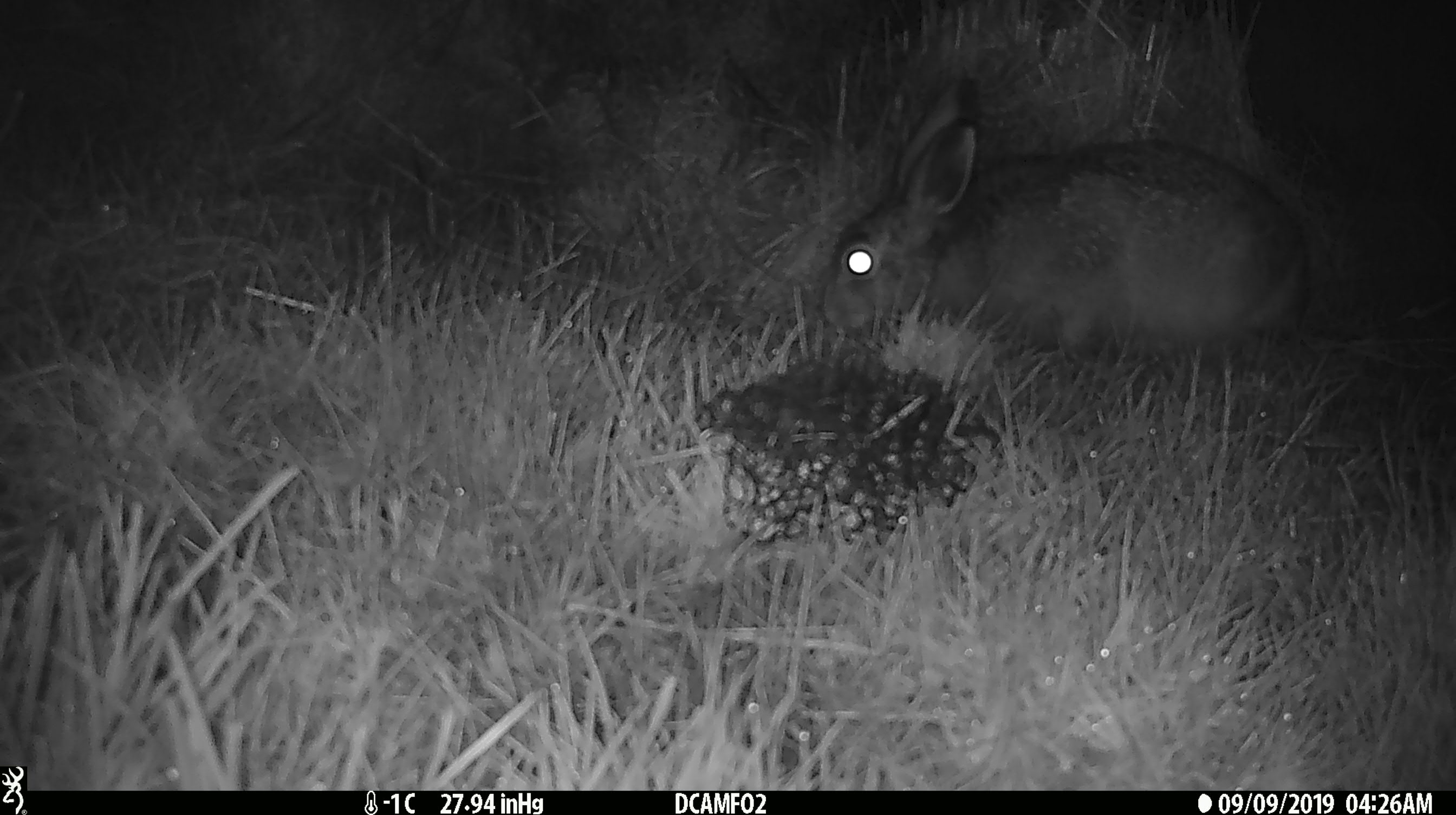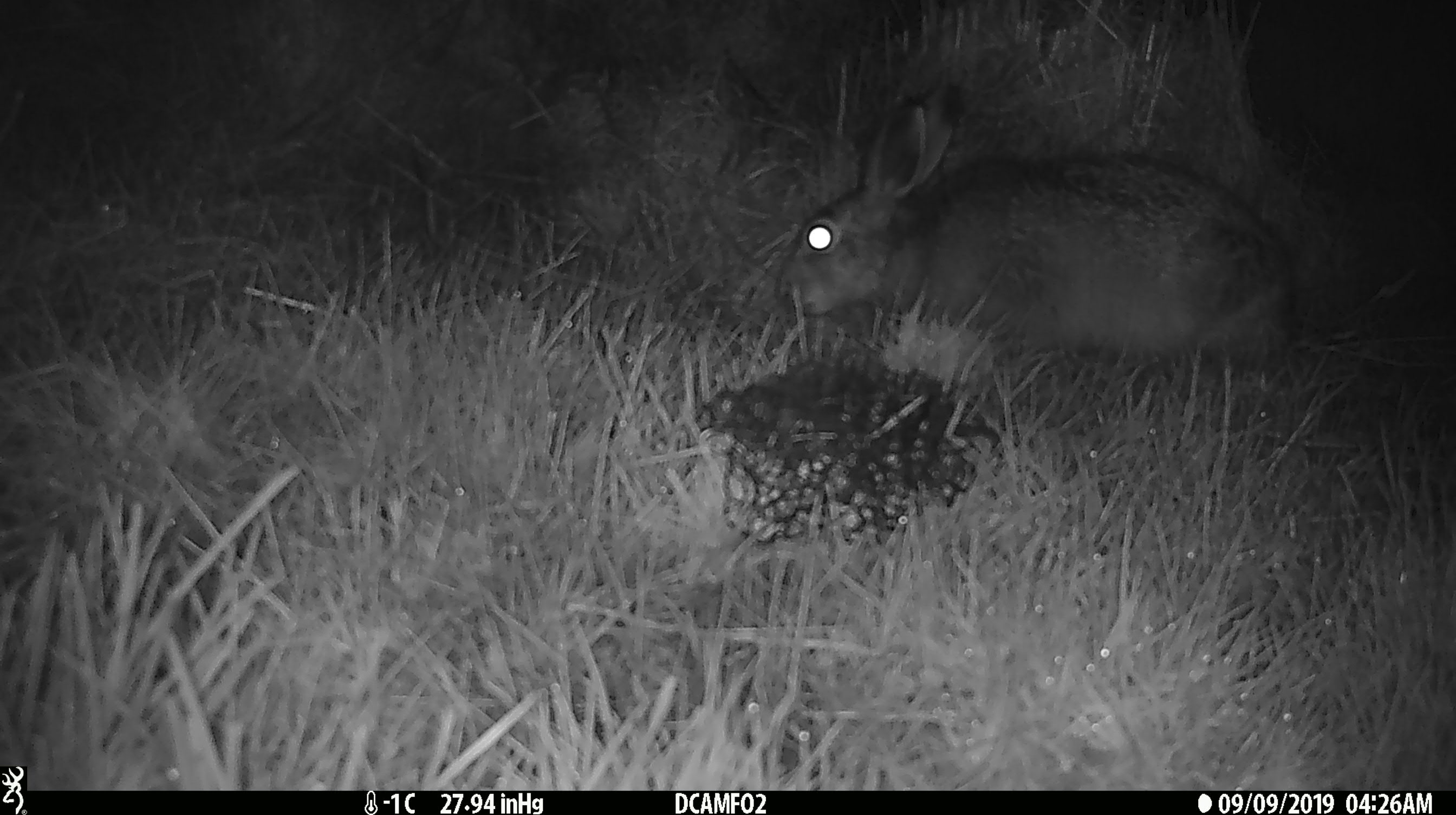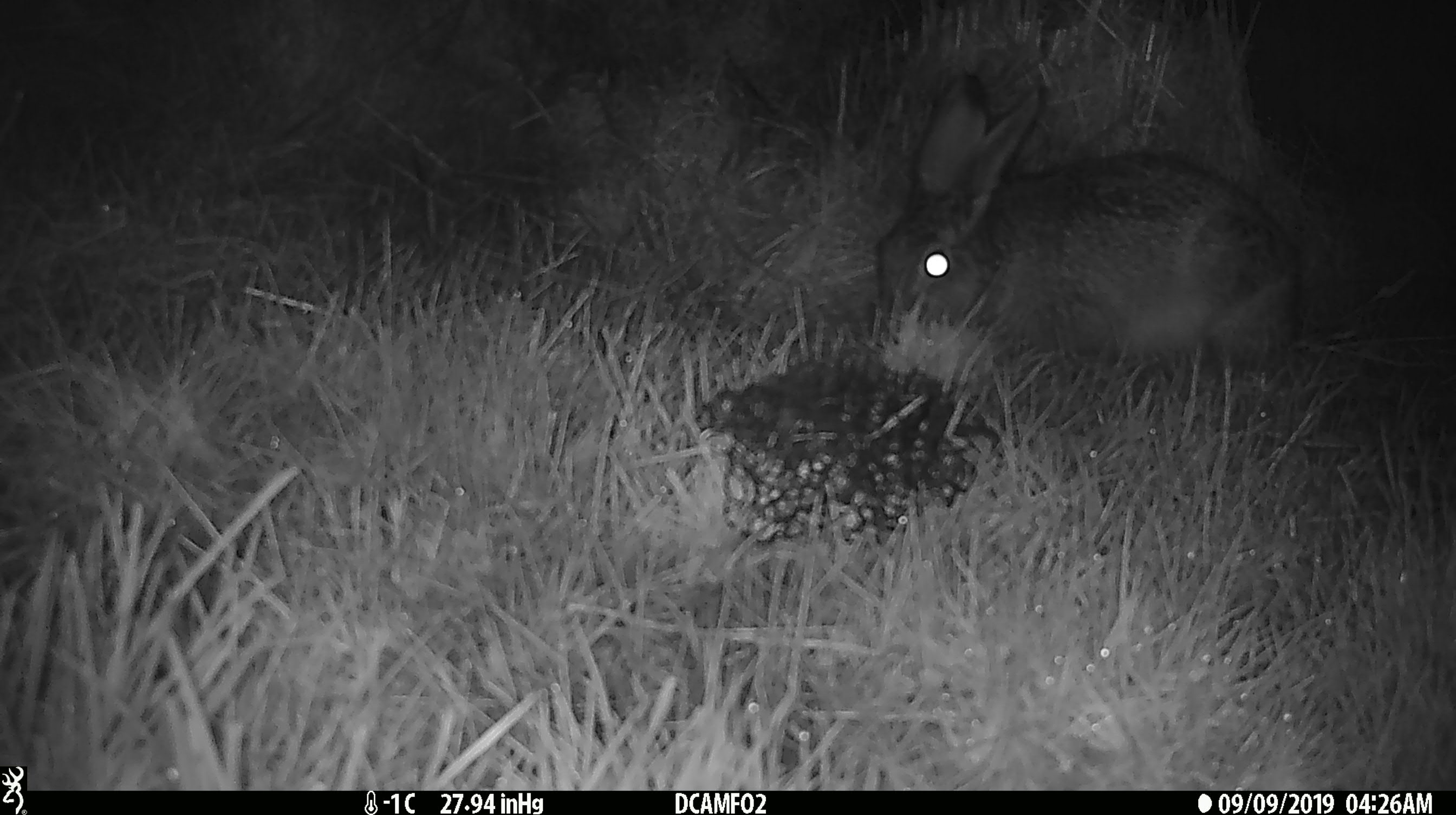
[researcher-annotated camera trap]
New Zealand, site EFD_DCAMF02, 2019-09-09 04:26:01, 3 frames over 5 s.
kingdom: Animalia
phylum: Chordata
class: Mammalia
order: Lagomorpha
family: Leporidae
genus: Lepus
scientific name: Lepus europaeus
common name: brown hare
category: hare